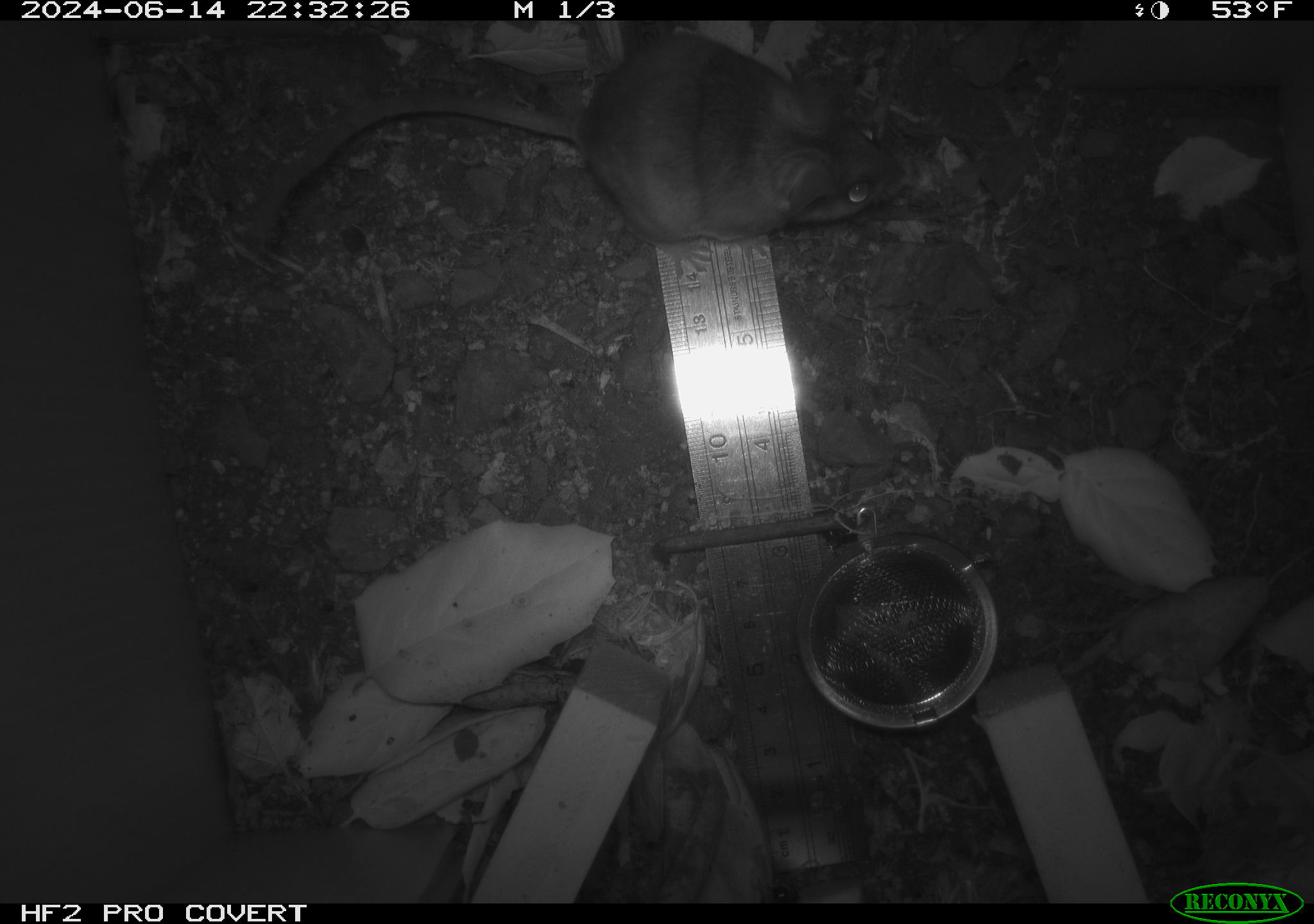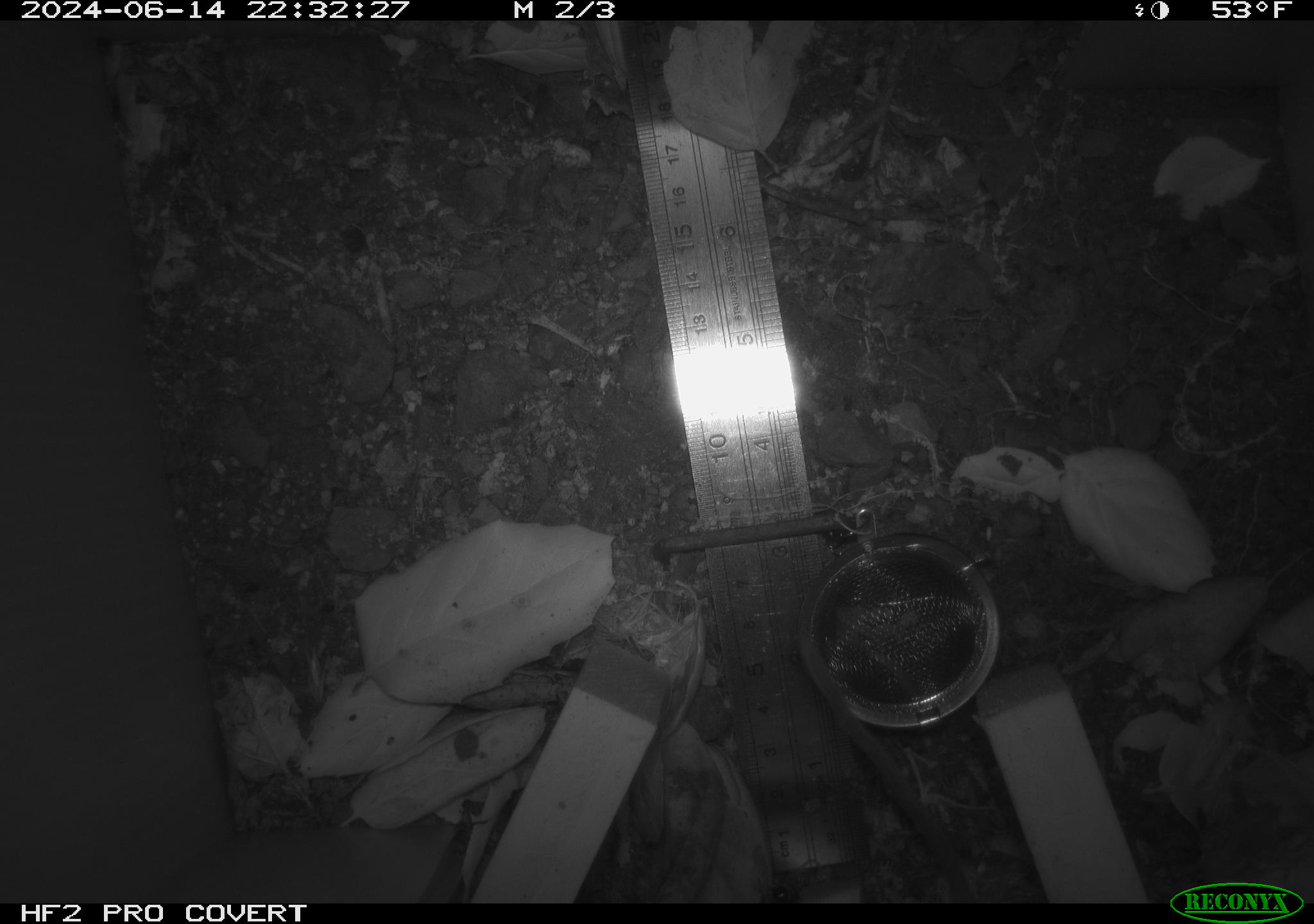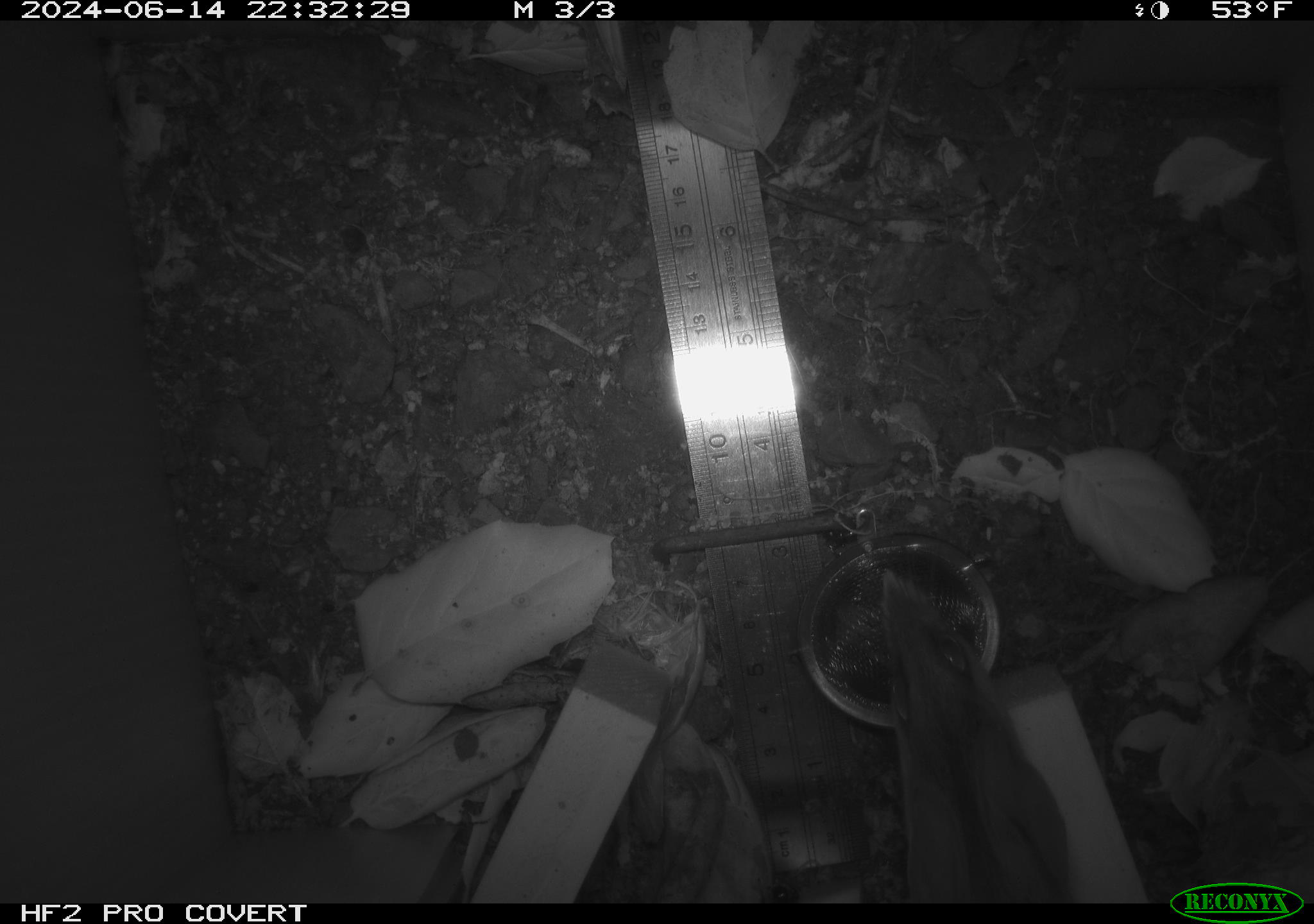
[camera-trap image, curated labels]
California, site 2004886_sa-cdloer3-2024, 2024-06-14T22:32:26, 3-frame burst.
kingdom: Animalia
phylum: Chordata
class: Mammalia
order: Rodentia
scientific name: Rodentia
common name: rodent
Rodent (Rodentia).